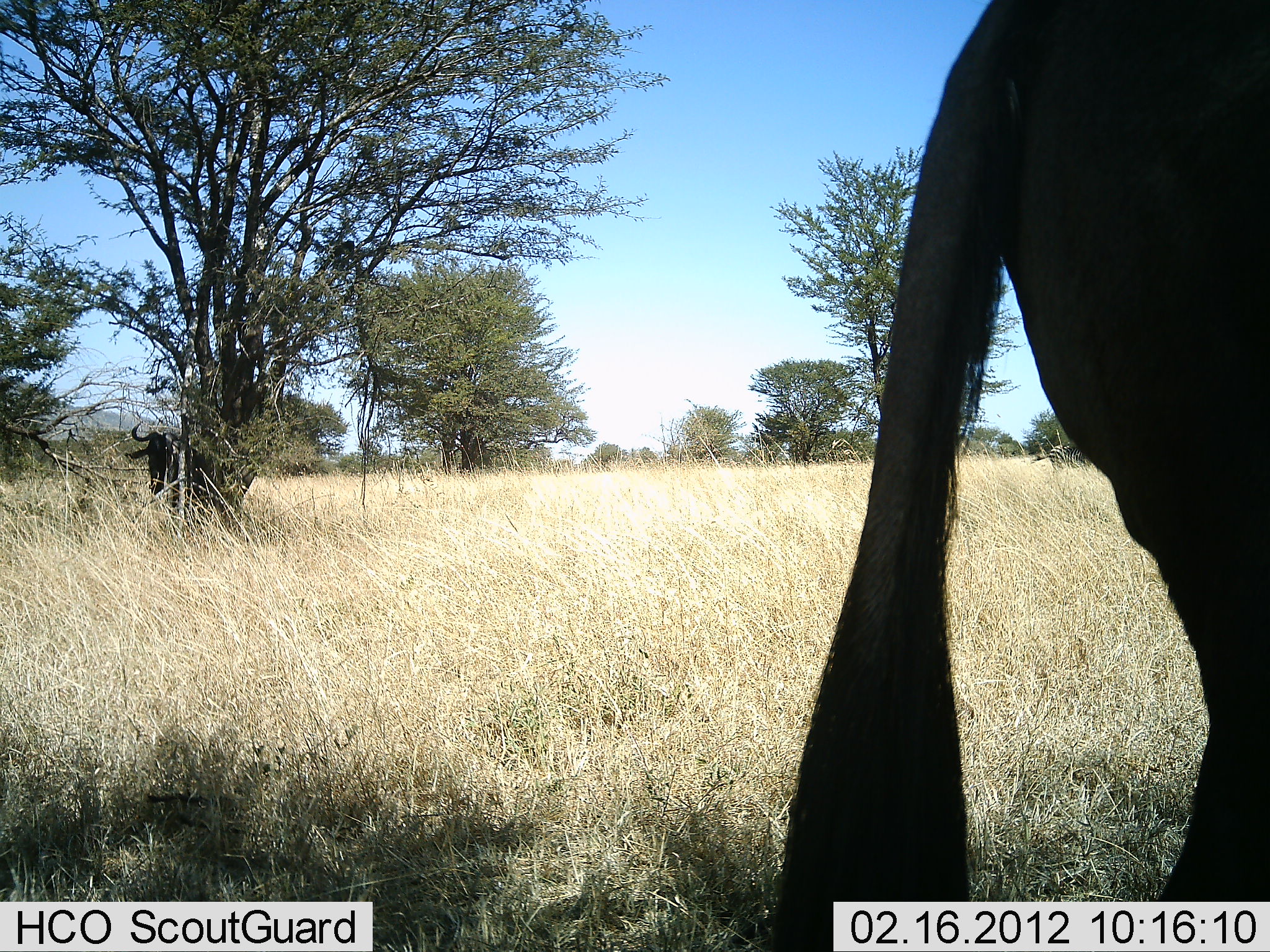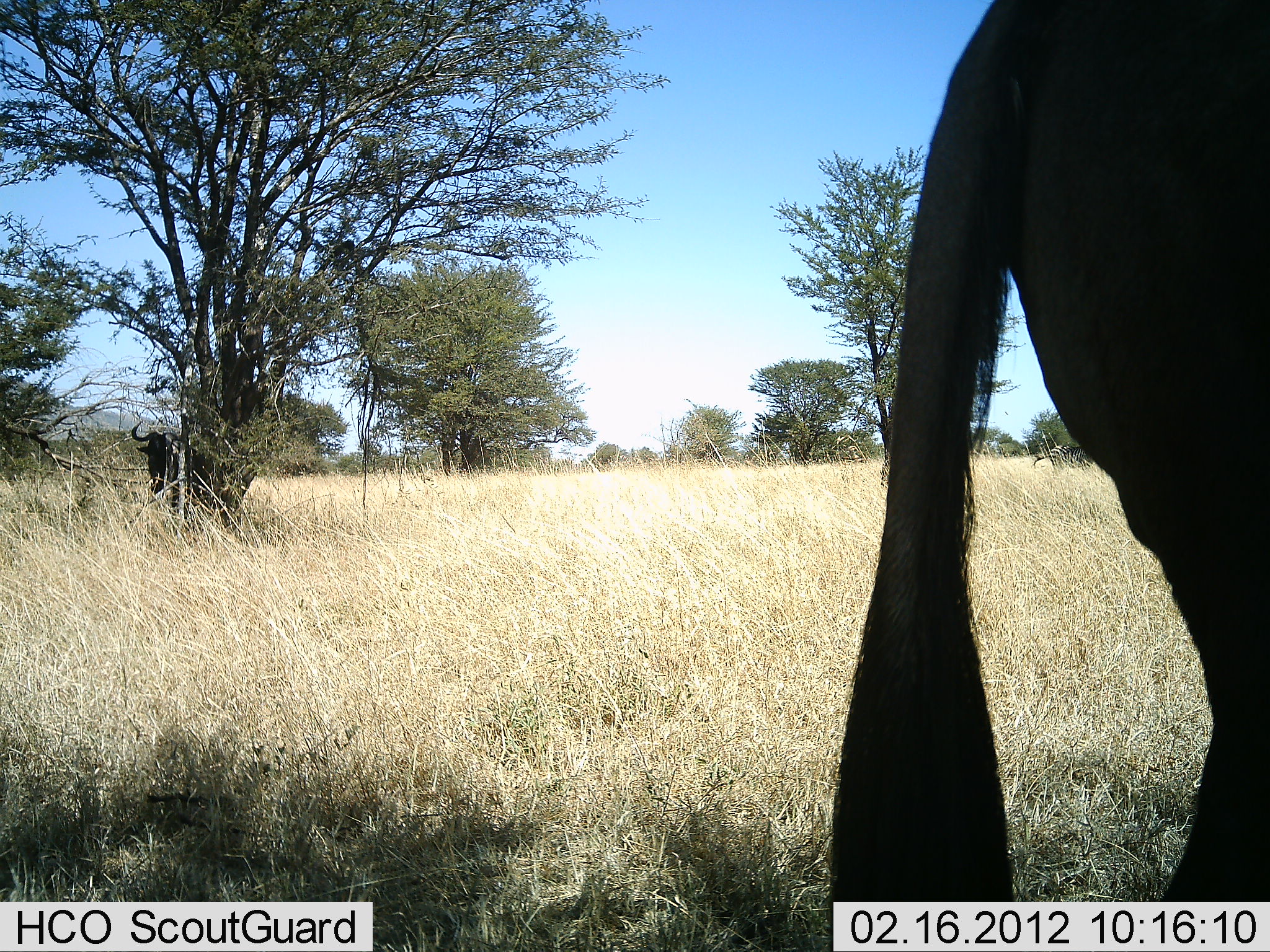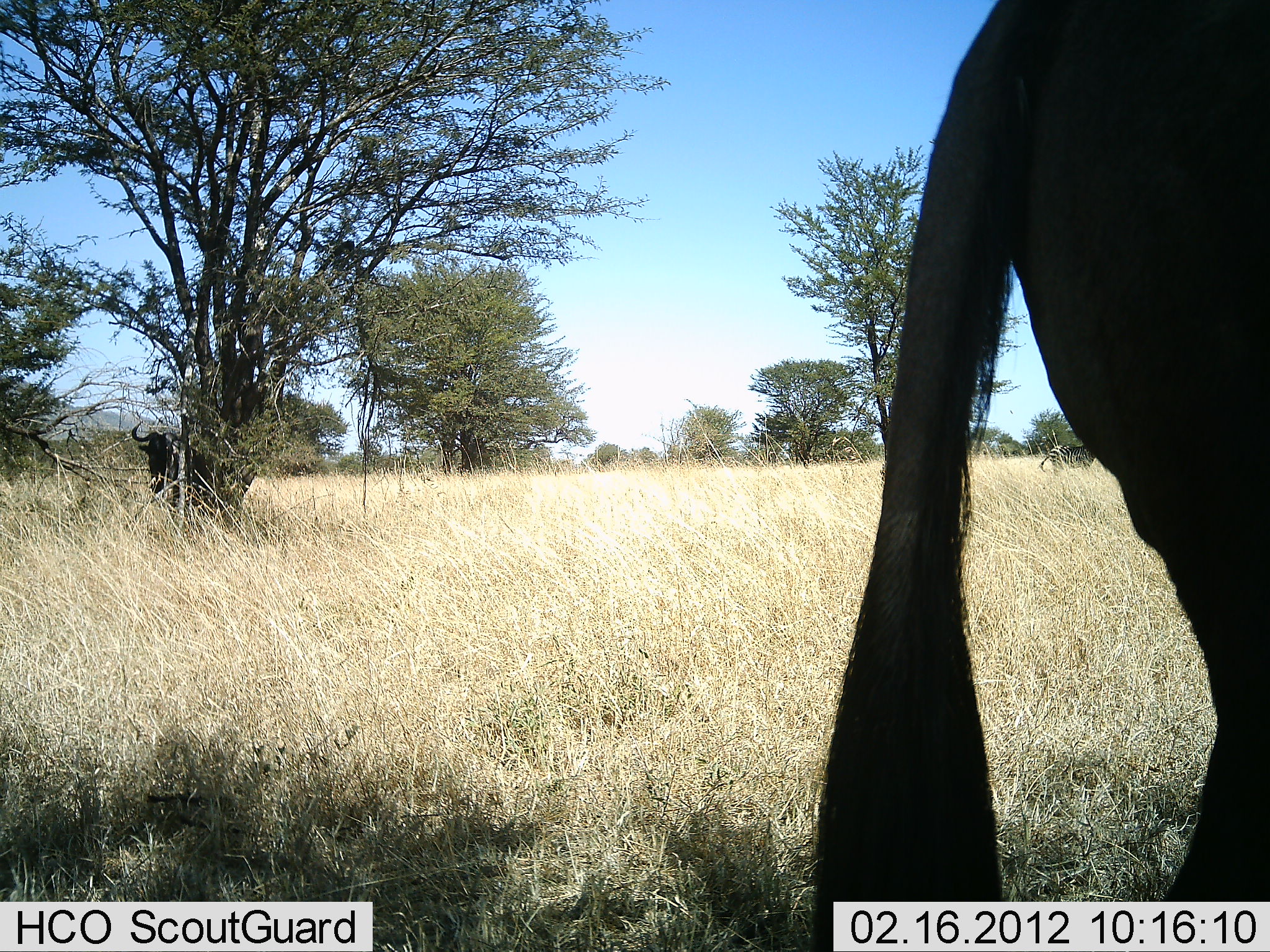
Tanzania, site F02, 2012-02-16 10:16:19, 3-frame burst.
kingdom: Animalia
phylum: Chordata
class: Mammalia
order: Artiodactyla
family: Bovidae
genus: Connochaetes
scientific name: Connochaetes taurinus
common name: blue wildebeest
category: wildebeest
Wildebeest (blue wildebeest) (Connochaetes taurinus), count 2. Behavior (volunteer vote fractions): standing 100%, resting 6%, moving 0%, interacting 0%. Young present (vote fraction): 0%. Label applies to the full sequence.